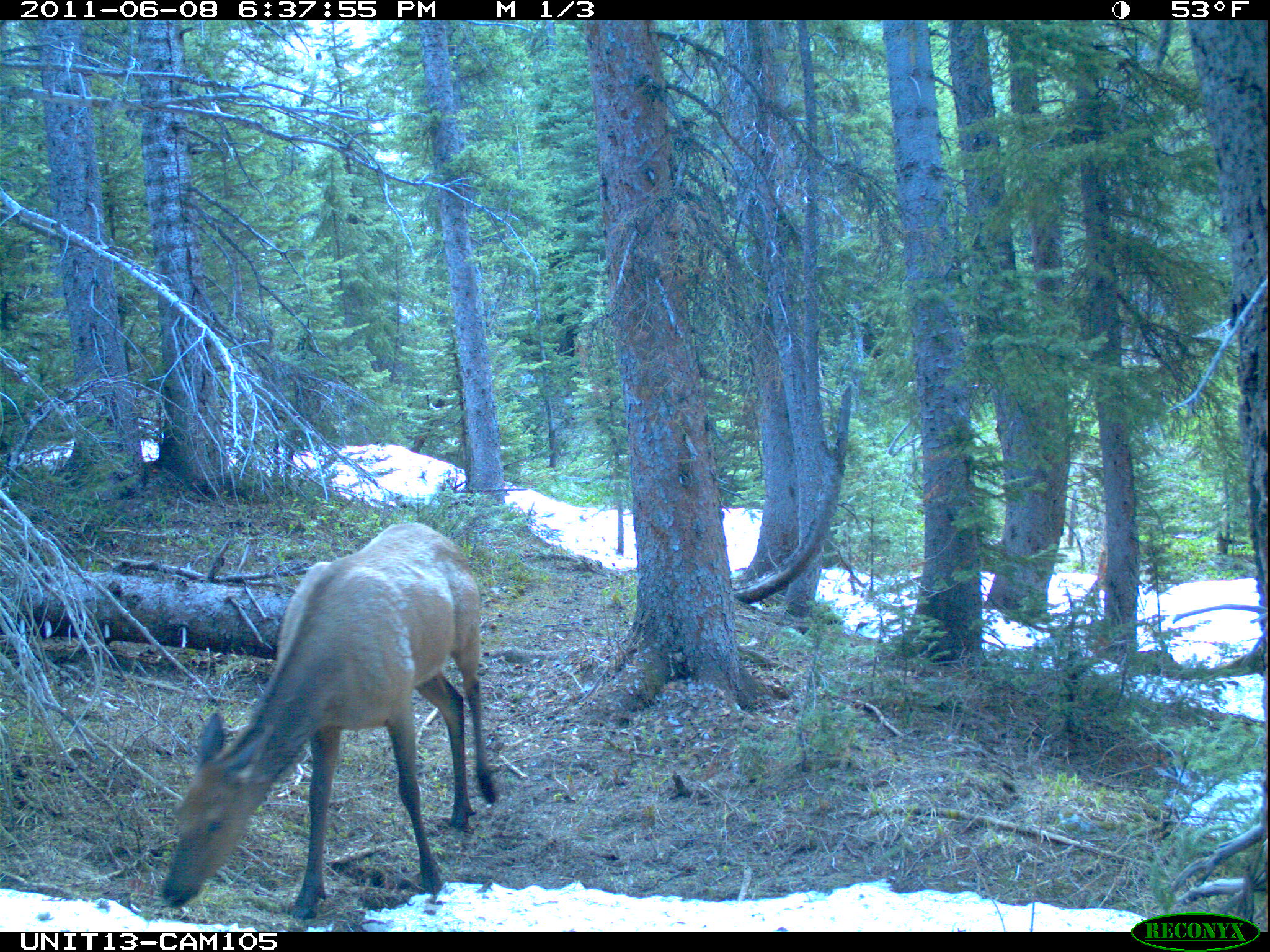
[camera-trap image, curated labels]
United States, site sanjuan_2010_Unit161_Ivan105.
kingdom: Animalia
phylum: Chordata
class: Mammalia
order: Artiodactyla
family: Cervidae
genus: Cervus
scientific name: Cervus elaphus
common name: red deer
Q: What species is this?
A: Cervus elaphus (red deer).